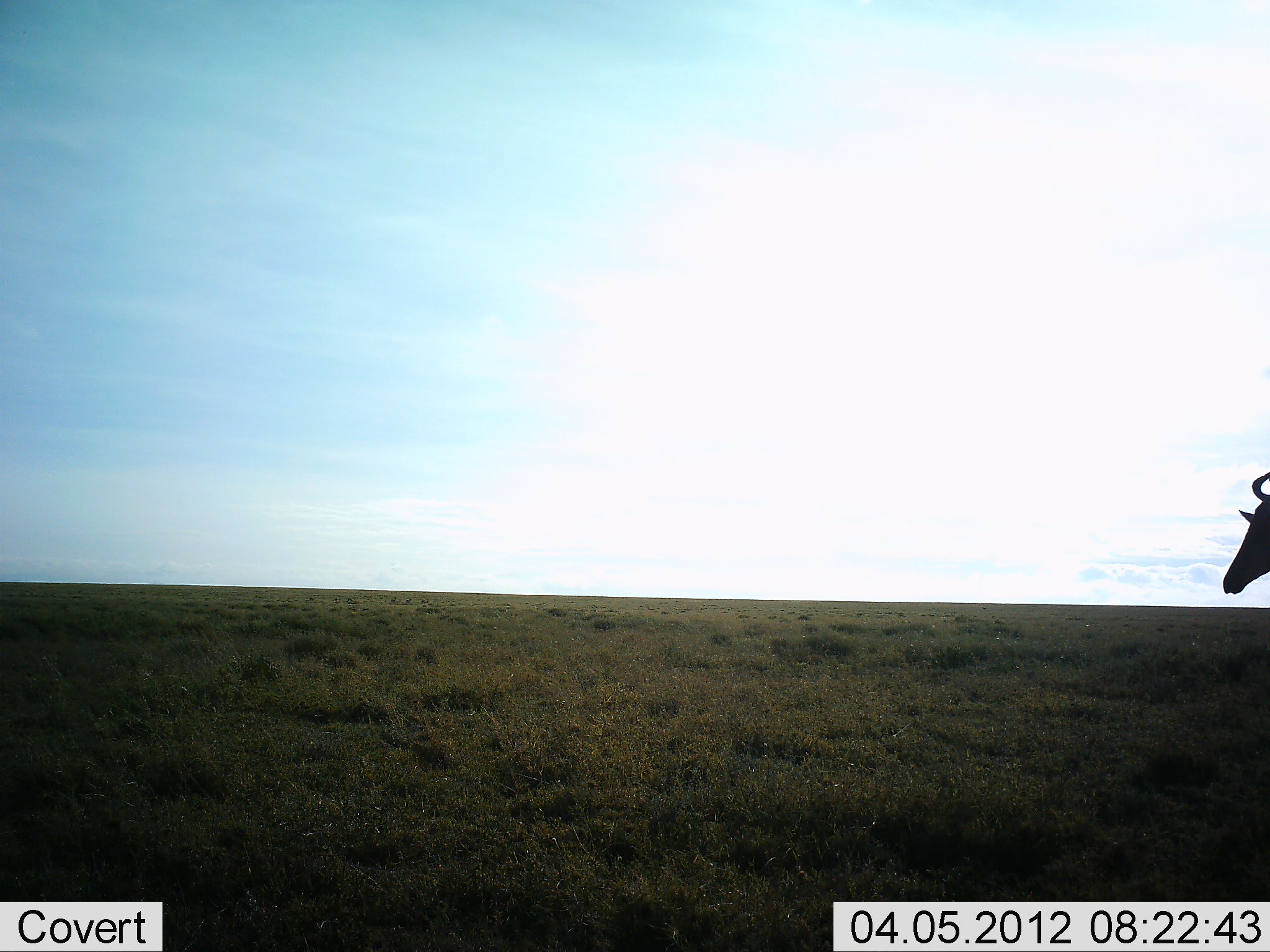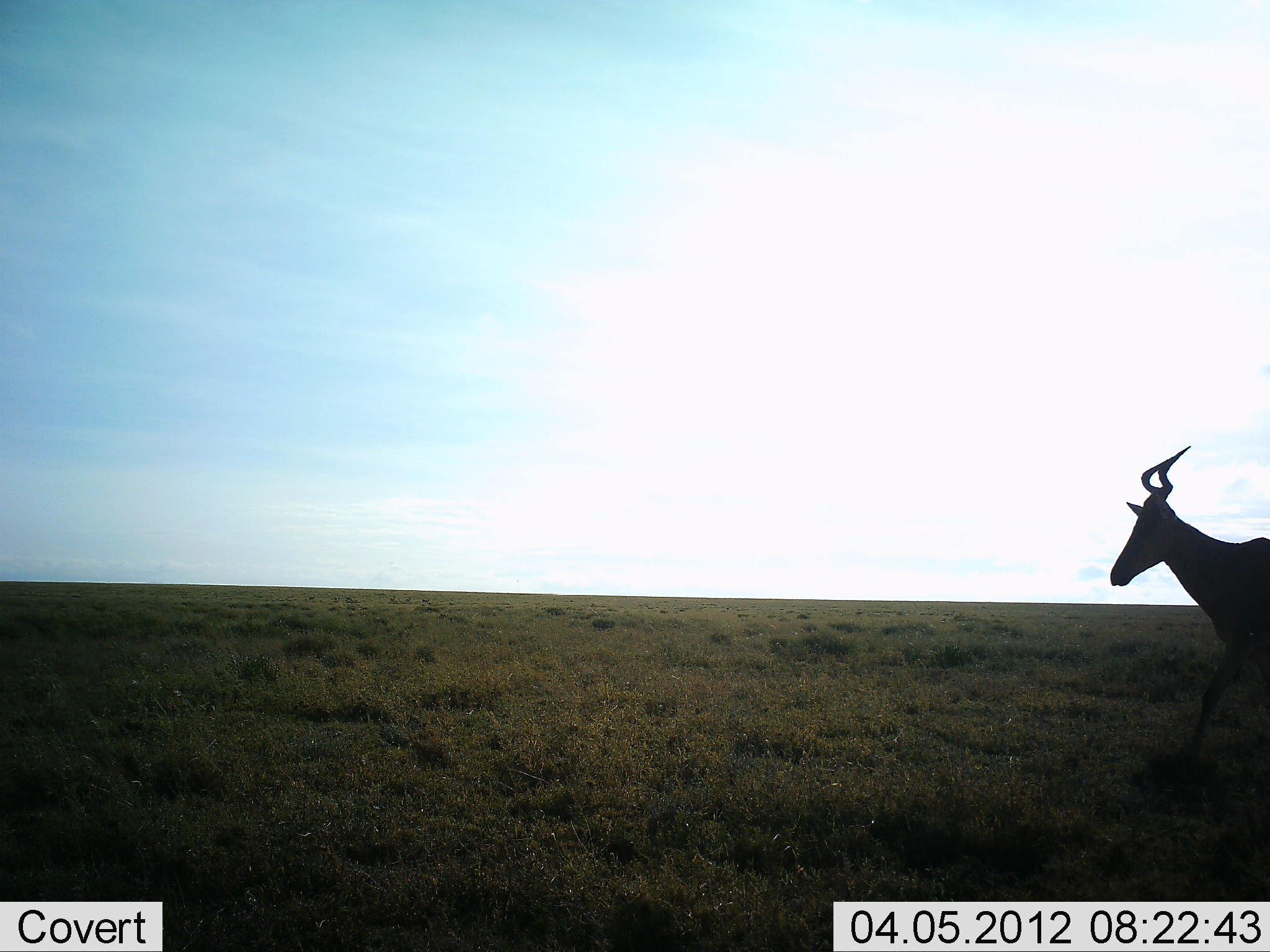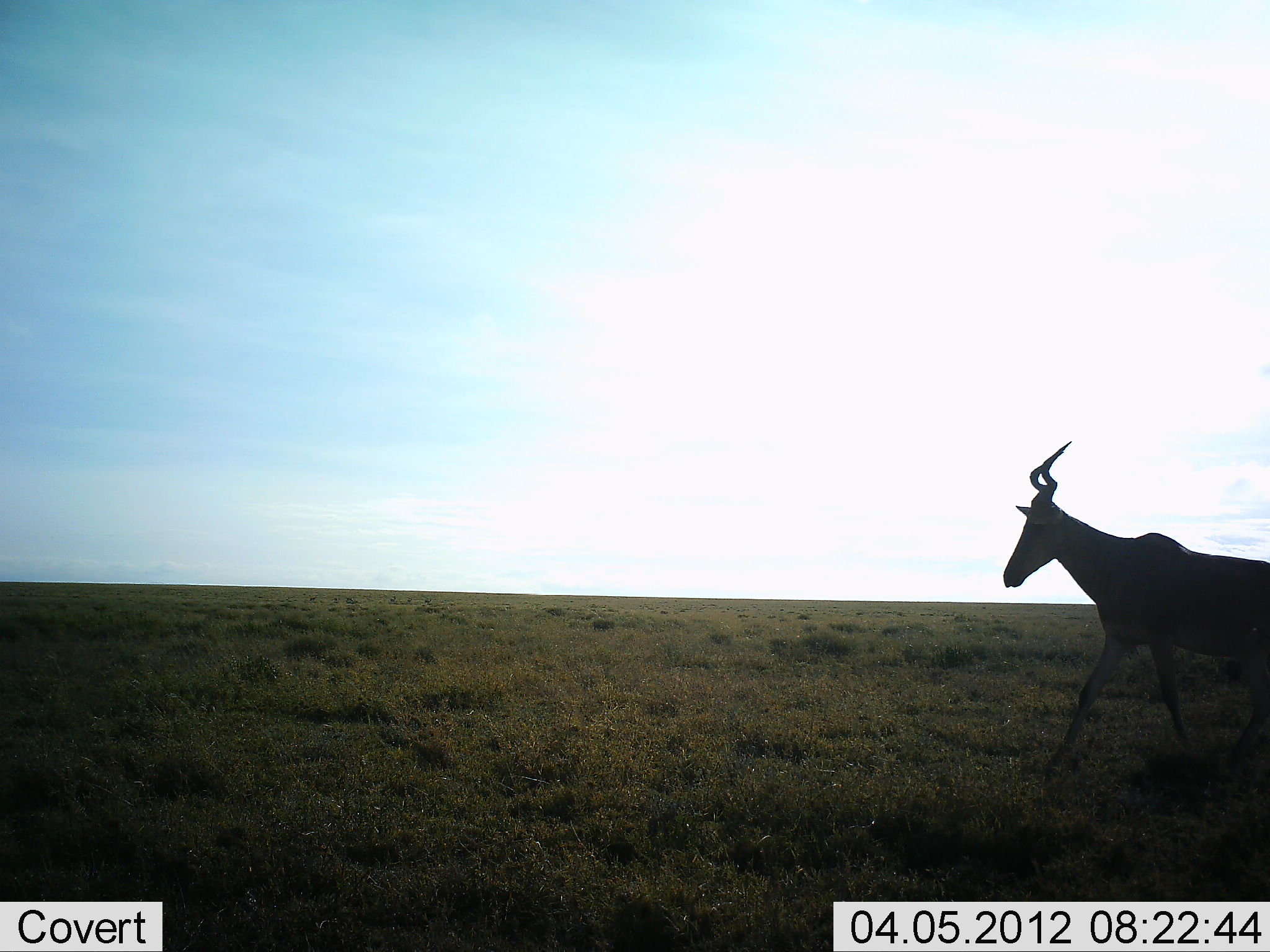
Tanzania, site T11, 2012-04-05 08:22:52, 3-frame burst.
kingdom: Animalia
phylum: Chordata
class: Mammalia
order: Artiodactyla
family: Bovidae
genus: Alcelaphus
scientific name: Alcelaphus buselaphus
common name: hartebeest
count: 1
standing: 5%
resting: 0%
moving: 100%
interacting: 0%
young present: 0%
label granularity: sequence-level